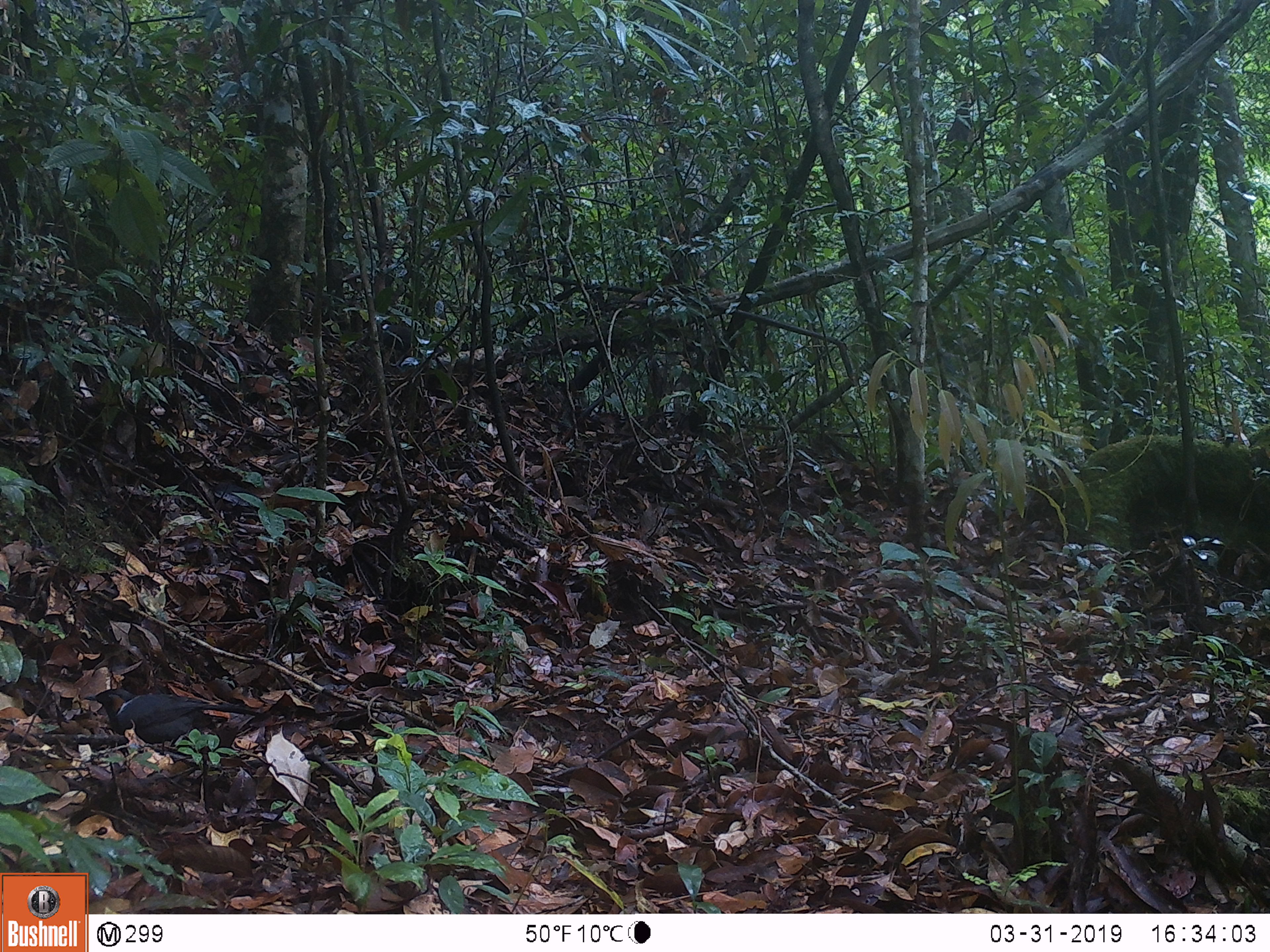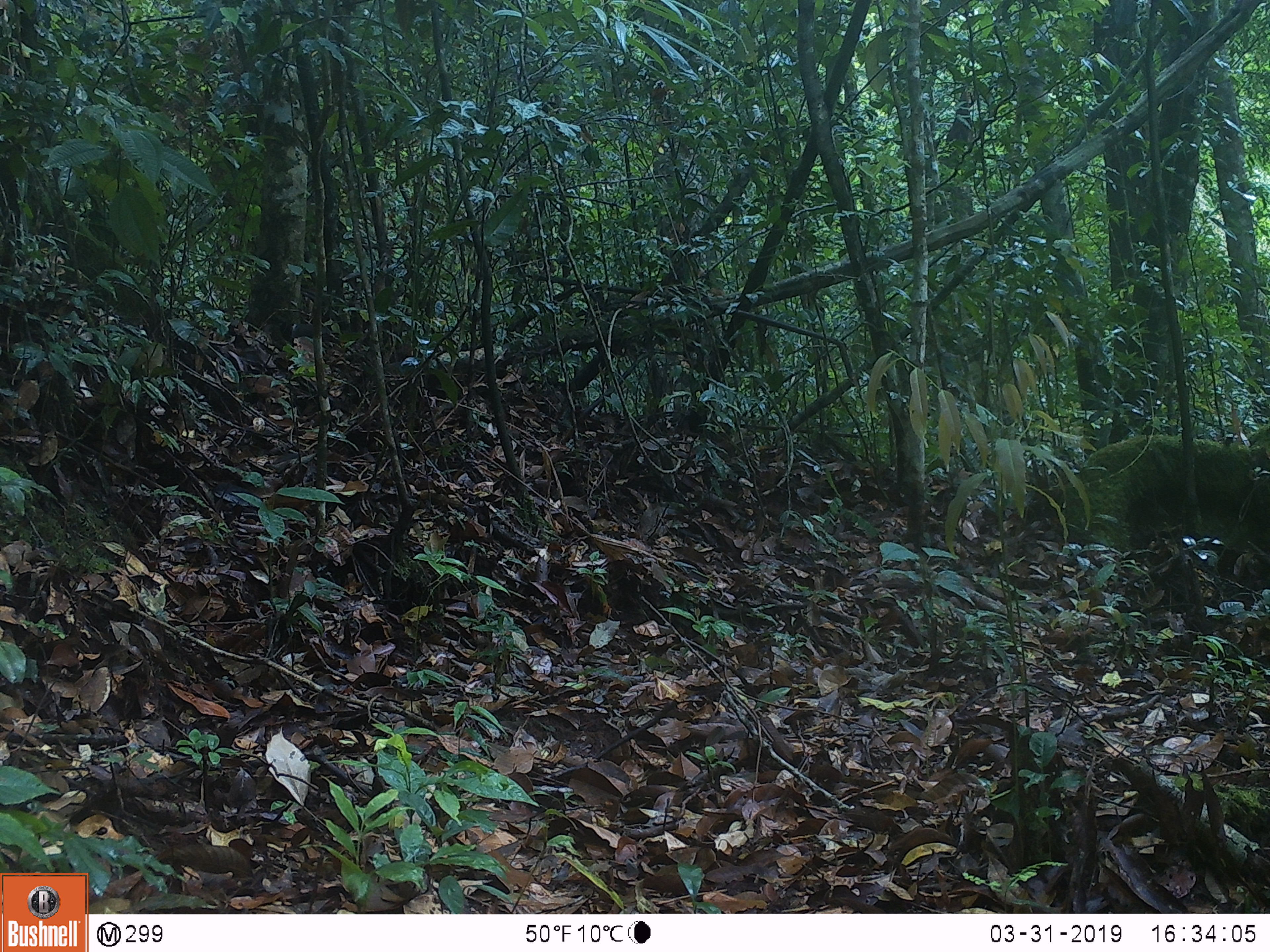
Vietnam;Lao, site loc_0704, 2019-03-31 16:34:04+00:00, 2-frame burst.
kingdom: Animalia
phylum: Chordata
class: Aves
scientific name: Aves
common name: bird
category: unidentified bird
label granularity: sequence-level